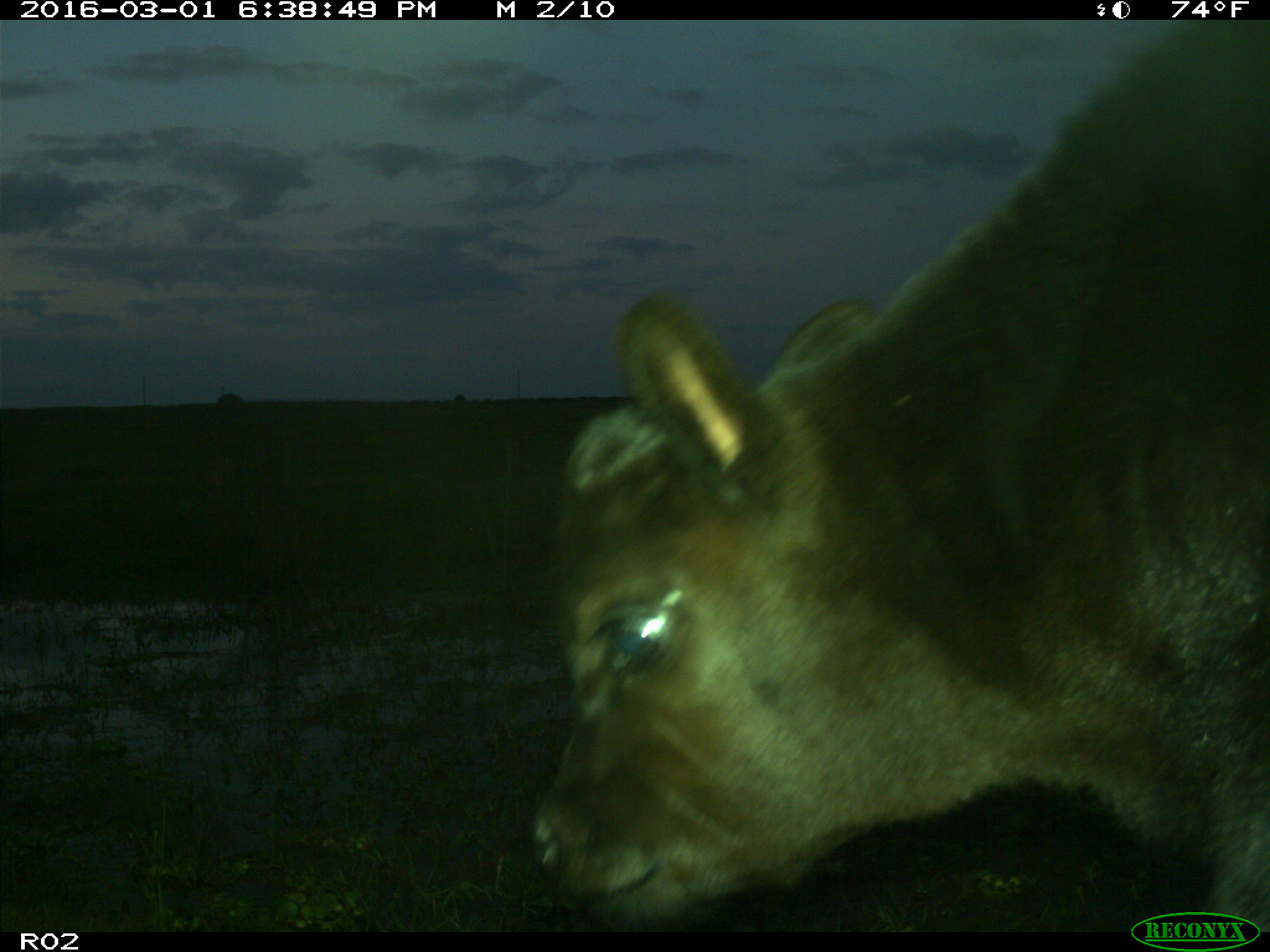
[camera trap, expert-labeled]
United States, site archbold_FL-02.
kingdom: Animalia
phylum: Chordata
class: Mammalia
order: Artiodactyla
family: Bovidae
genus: Bos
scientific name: Bos taurus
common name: domestic cow